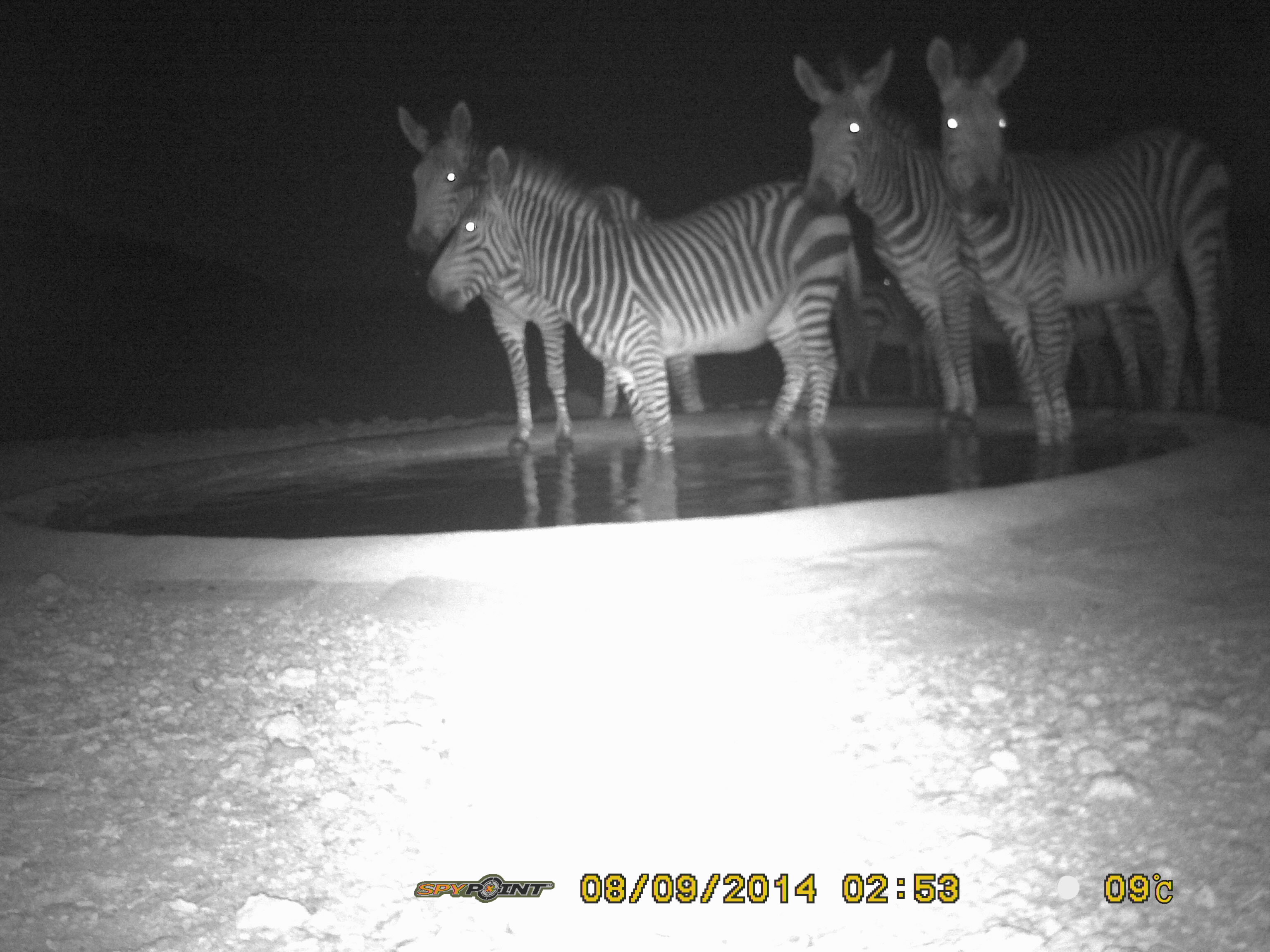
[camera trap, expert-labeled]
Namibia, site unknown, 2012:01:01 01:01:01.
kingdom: Animalia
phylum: Chordata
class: Mammalia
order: Perissodactyla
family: Equidae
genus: Equus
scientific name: Equus zebra hartmannae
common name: hartmann's mountain zebra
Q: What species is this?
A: Equus zebra hartmannae (hartmann's mountain zebra).